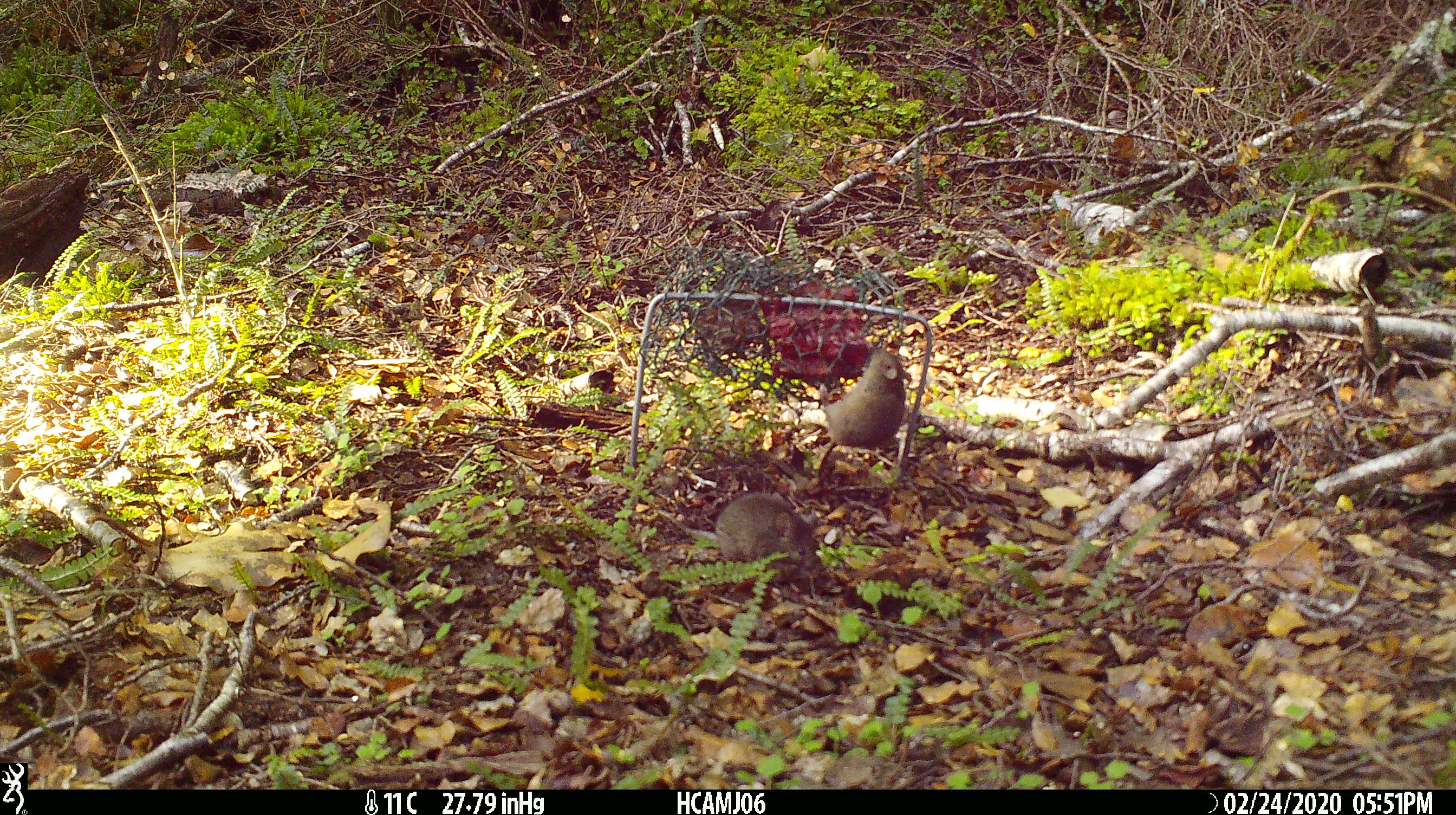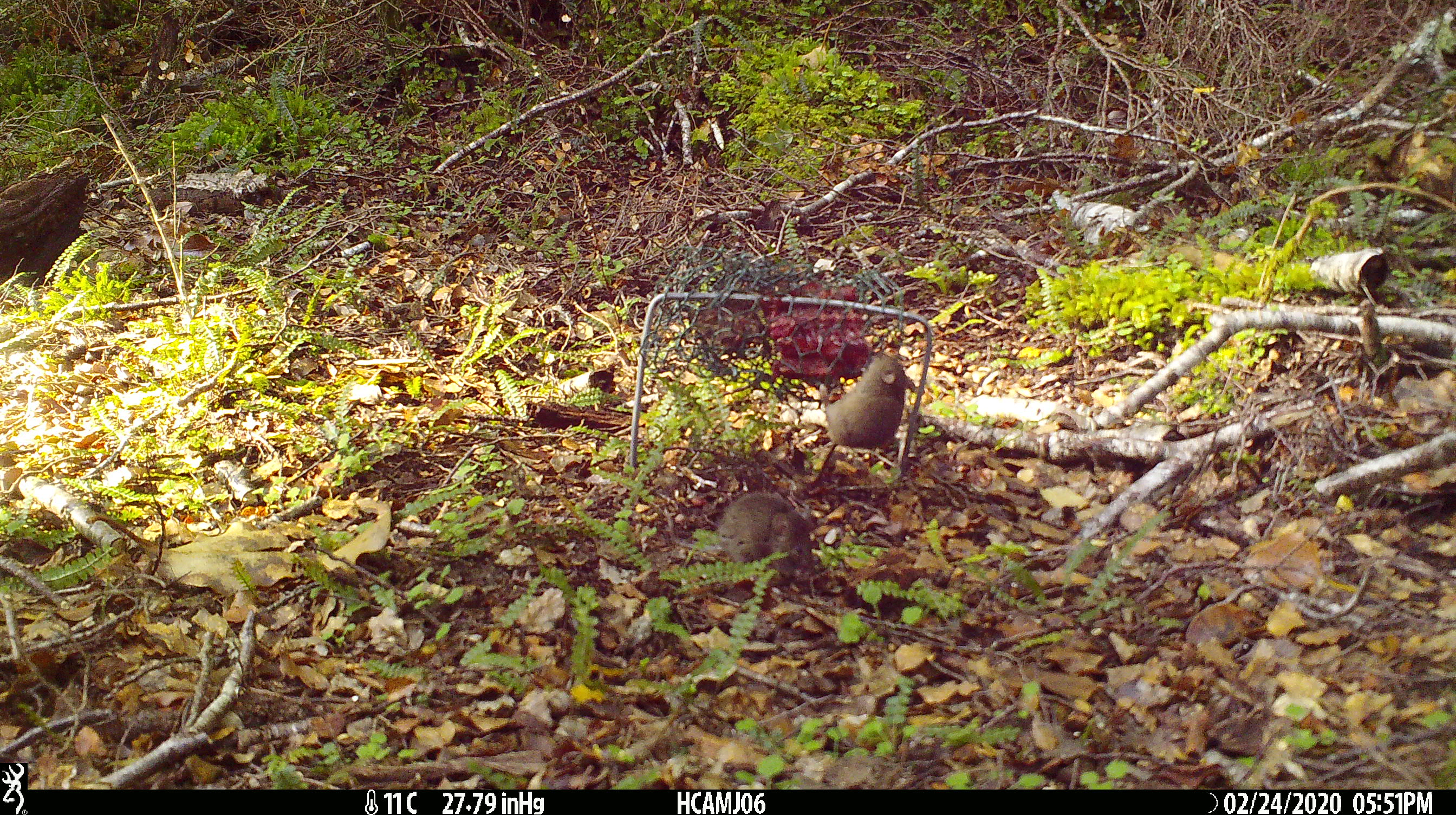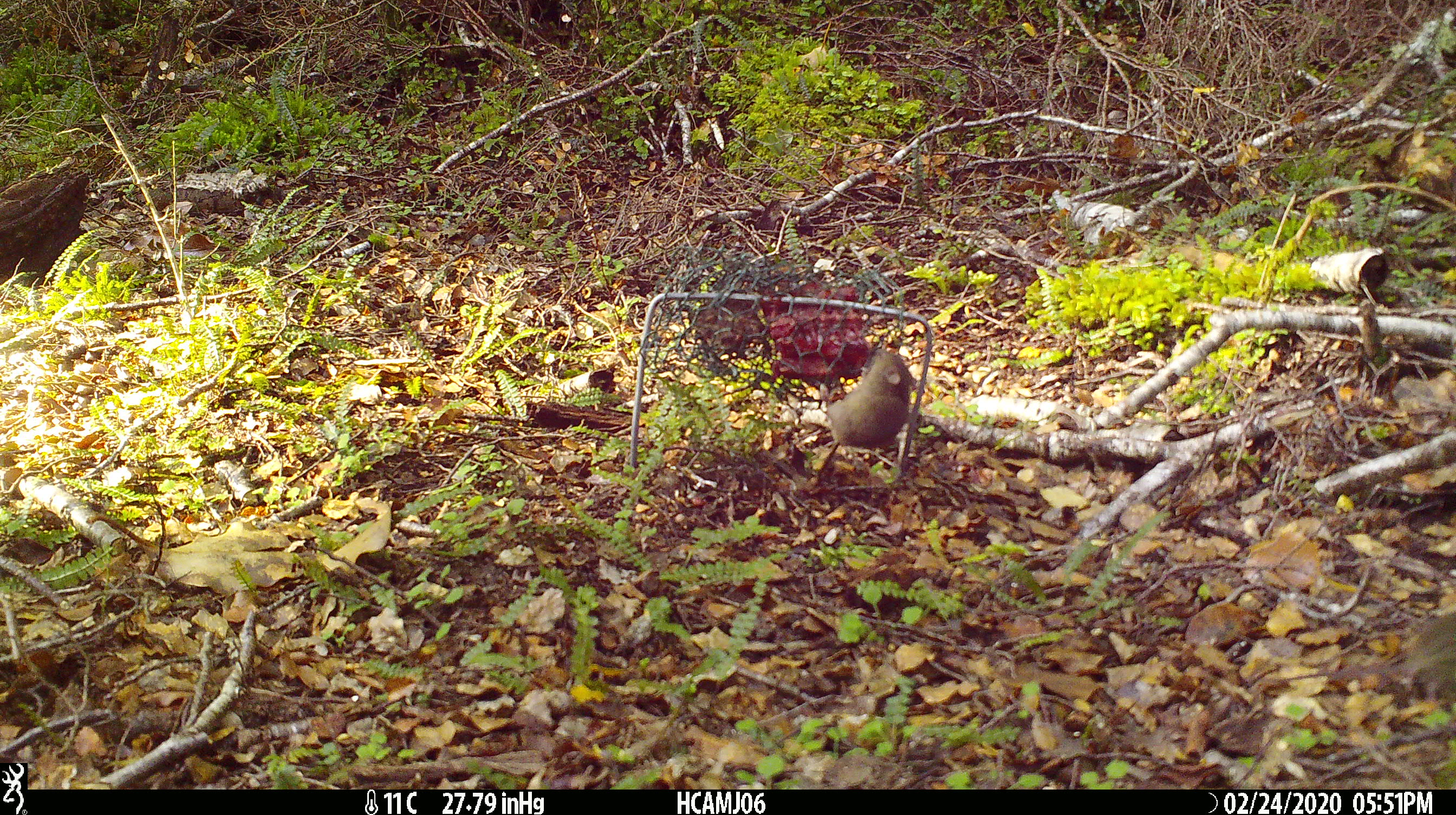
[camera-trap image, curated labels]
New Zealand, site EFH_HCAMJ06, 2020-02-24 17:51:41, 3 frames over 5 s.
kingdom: Animalia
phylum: Chordata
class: Mammalia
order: Rodentia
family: Muridae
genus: Mus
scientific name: Mus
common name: mouse